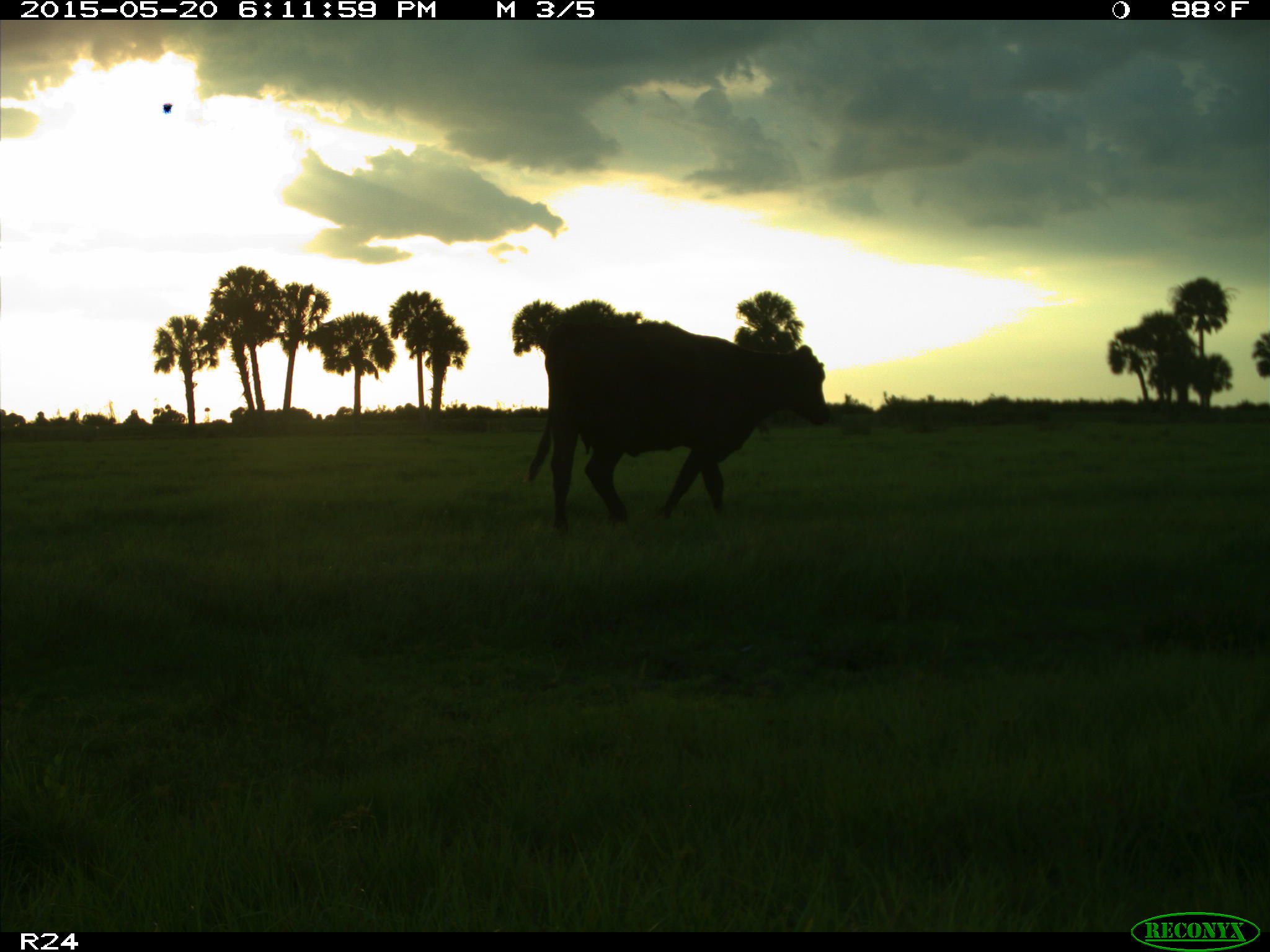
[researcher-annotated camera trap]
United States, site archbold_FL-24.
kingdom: Animalia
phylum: Chordata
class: Mammalia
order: Artiodactyla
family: Bovidae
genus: Bos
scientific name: Bos taurus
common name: domestic cow